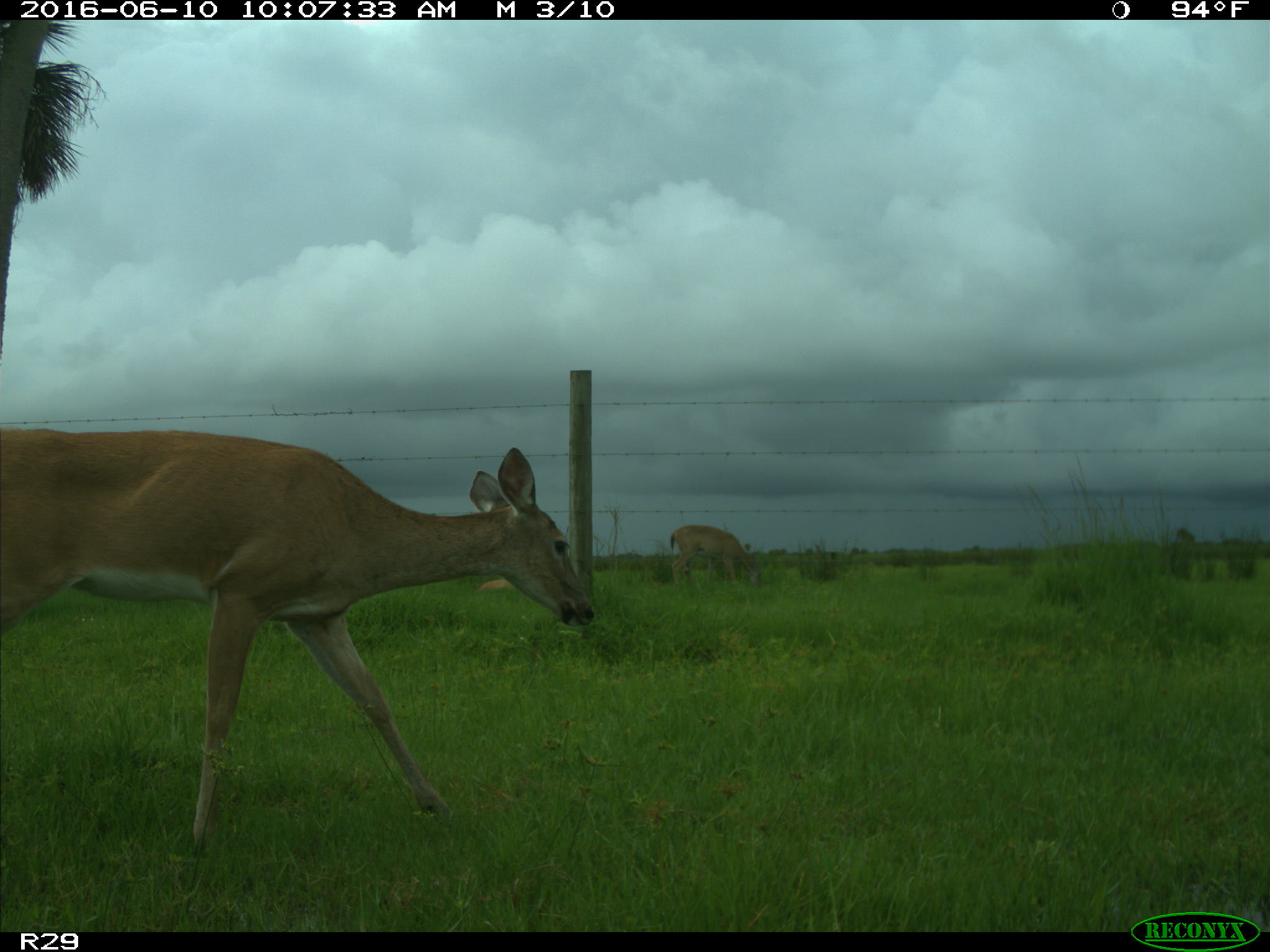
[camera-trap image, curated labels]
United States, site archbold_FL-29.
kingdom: Animalia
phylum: Chordata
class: Mammalia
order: Artiodactyla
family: Cervidae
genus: Odocoileus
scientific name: Odocoileus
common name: deer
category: unidentified deer